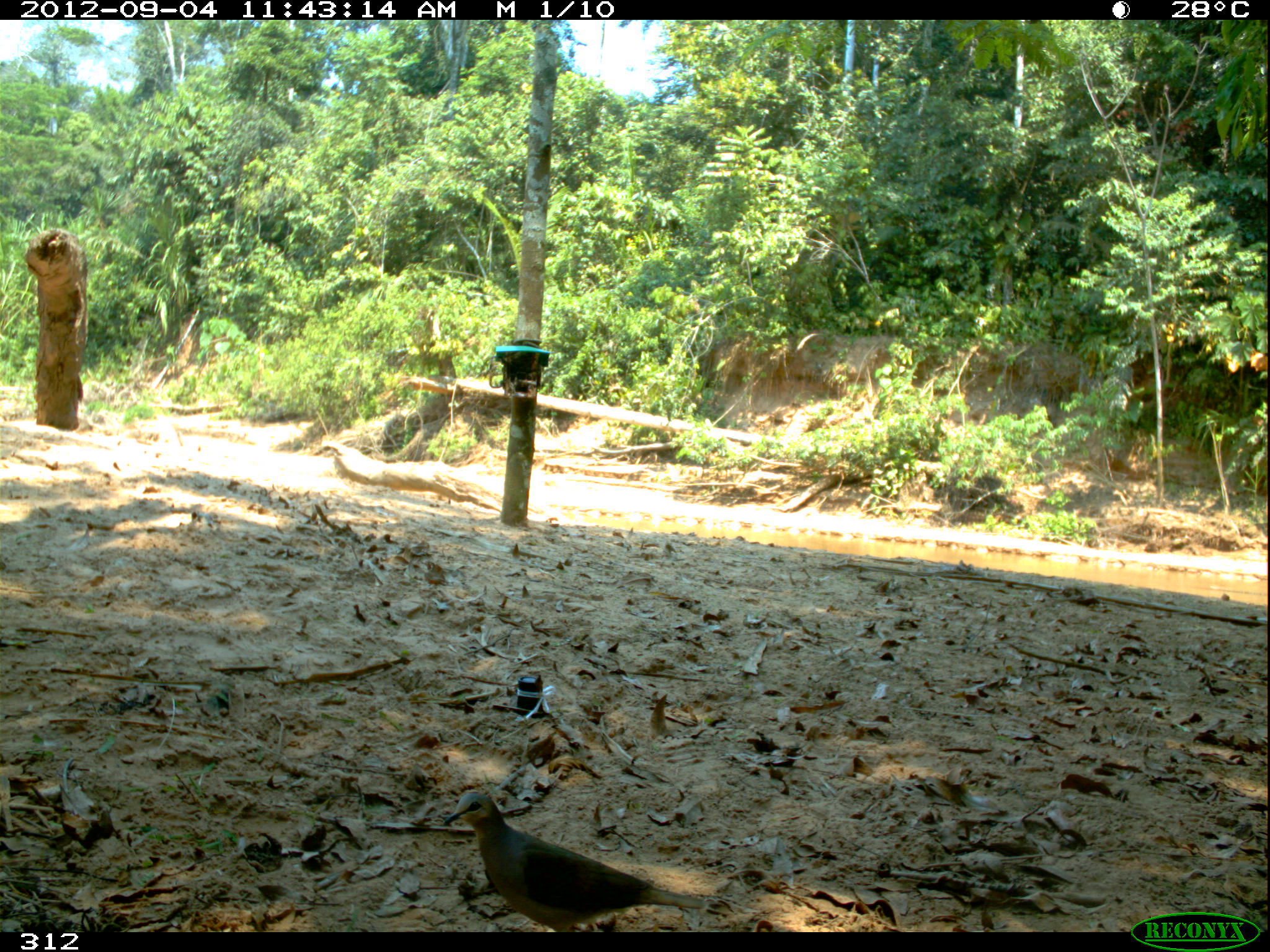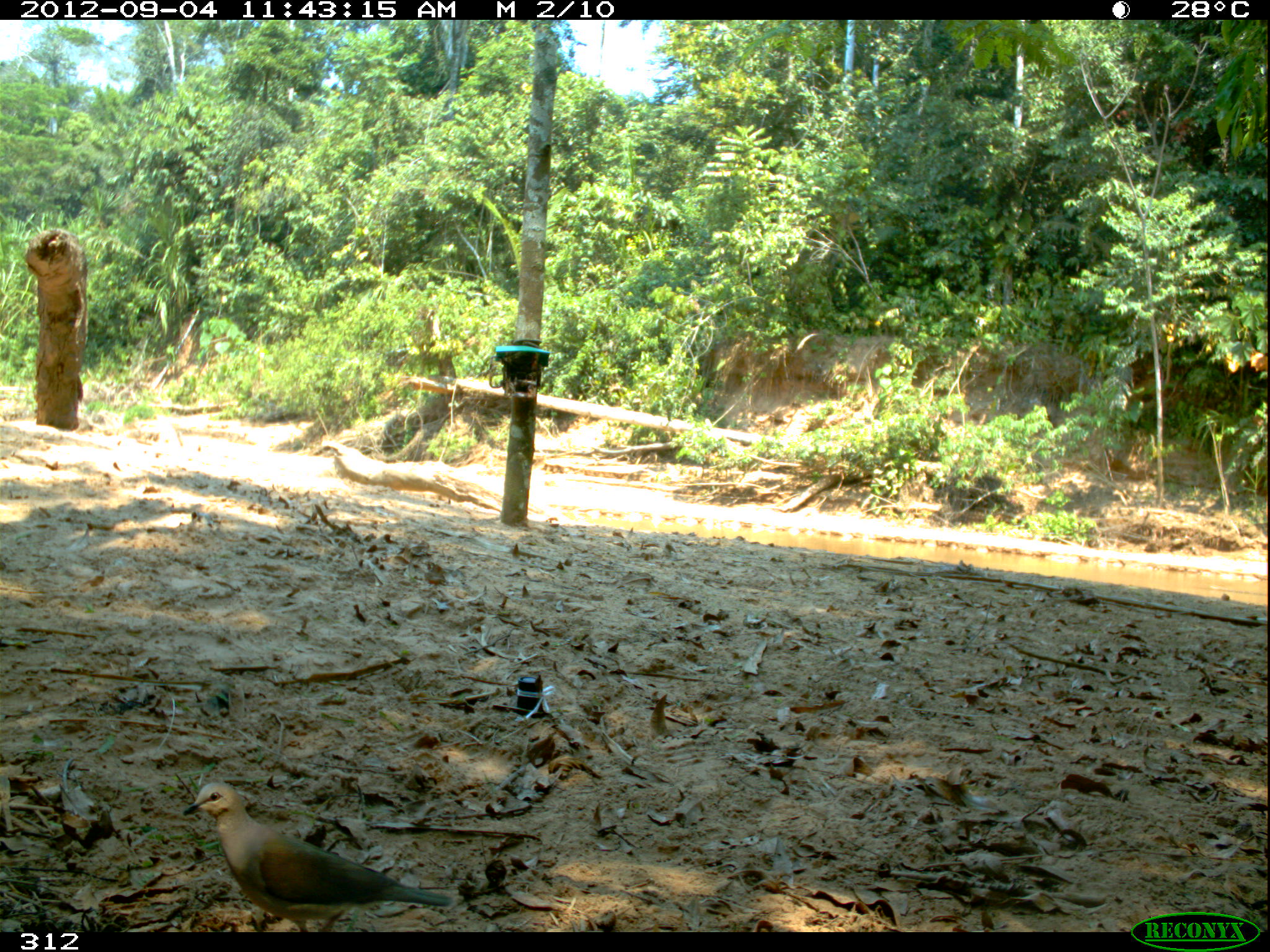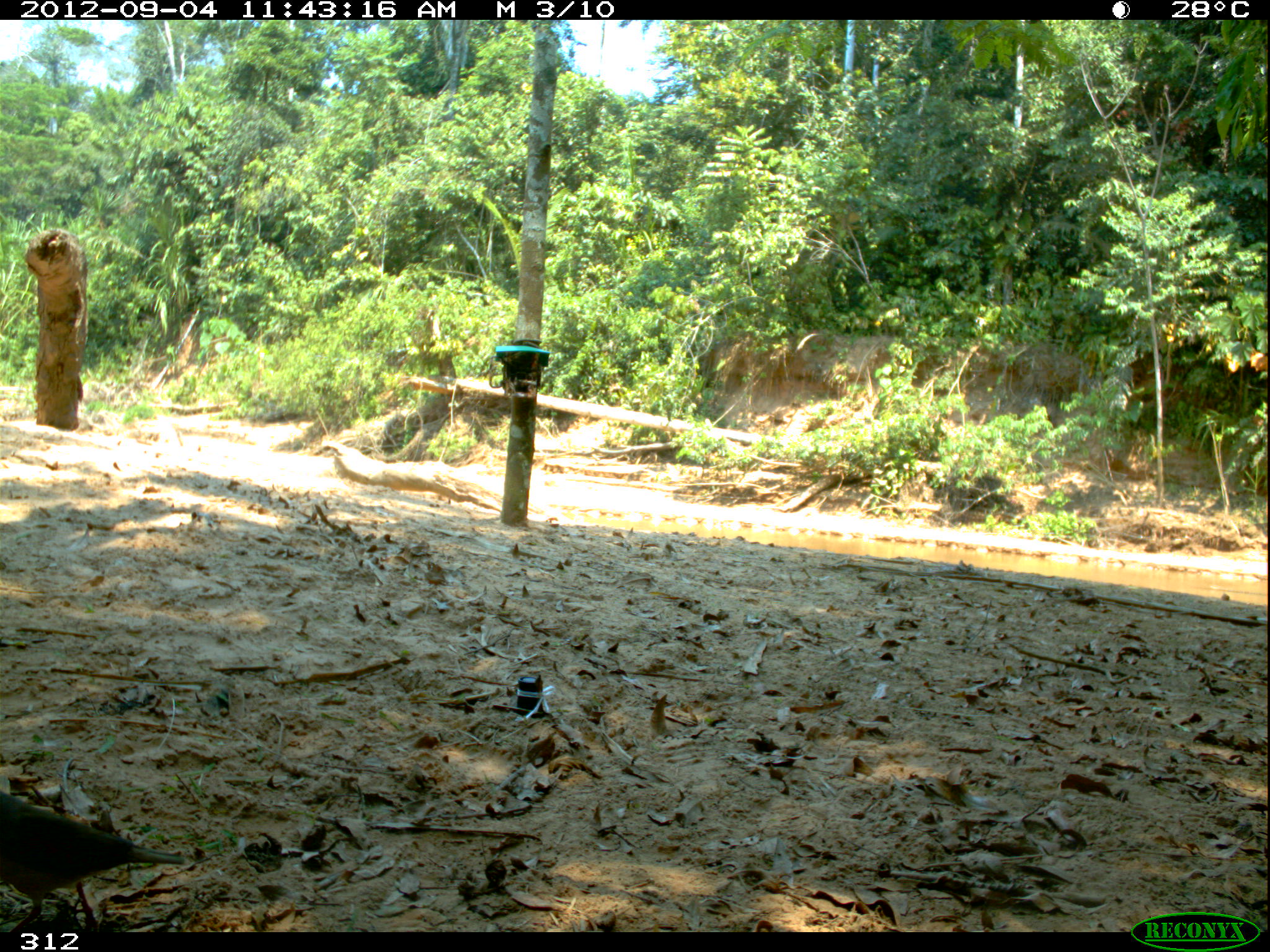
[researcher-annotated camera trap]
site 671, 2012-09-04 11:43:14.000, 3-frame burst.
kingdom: Animalia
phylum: Chordata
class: Aves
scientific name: Aves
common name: bird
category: unknown bird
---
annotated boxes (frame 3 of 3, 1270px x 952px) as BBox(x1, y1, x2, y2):
unknown bird: BBox(0, 789, 186, 932)